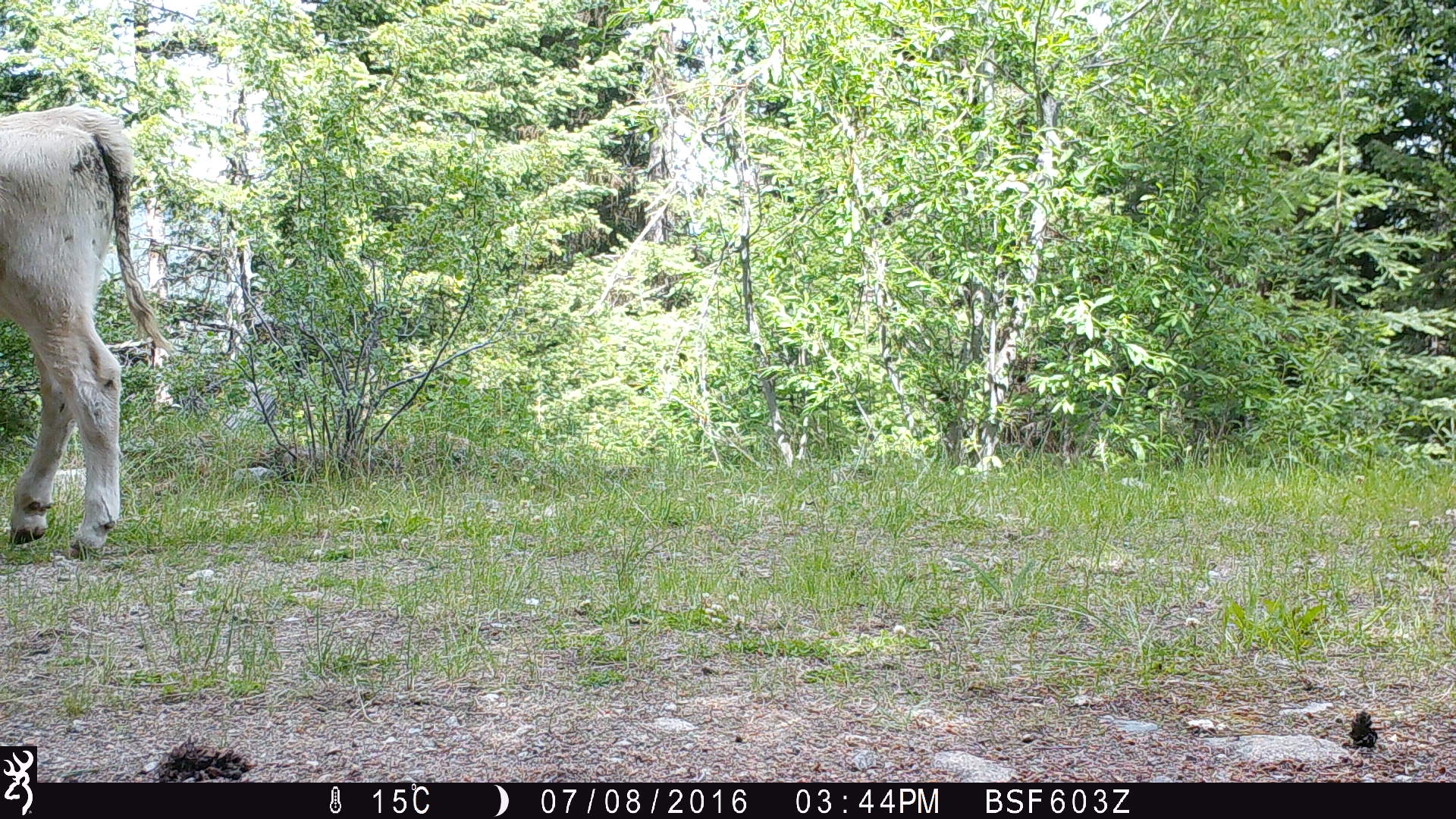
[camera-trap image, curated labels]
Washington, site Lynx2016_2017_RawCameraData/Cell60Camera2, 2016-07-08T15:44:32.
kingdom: Animalia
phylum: Chordata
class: Mammalia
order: Artiodactyla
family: Bovidae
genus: Bos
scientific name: Bos taurus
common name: domestic cattle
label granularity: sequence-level